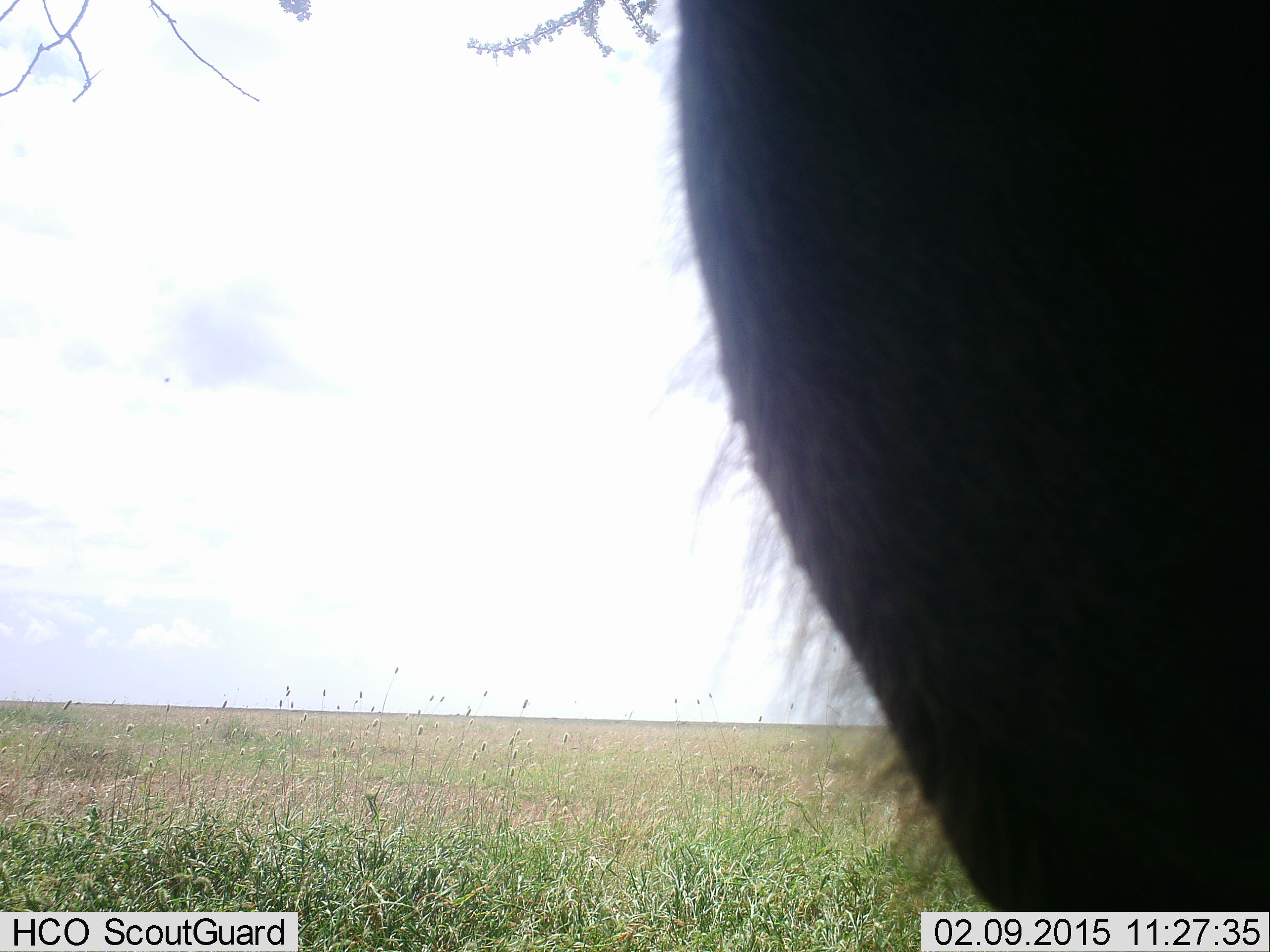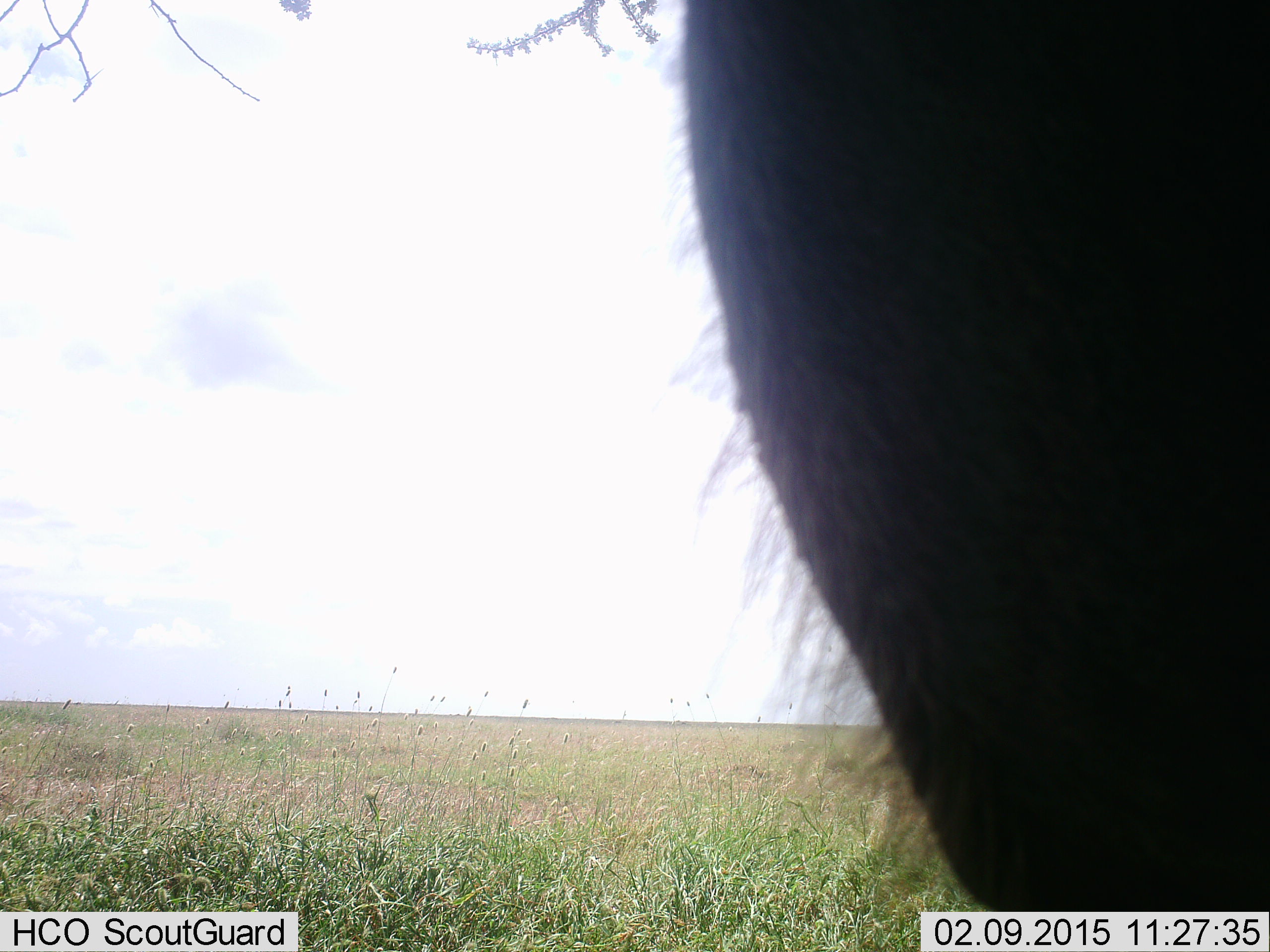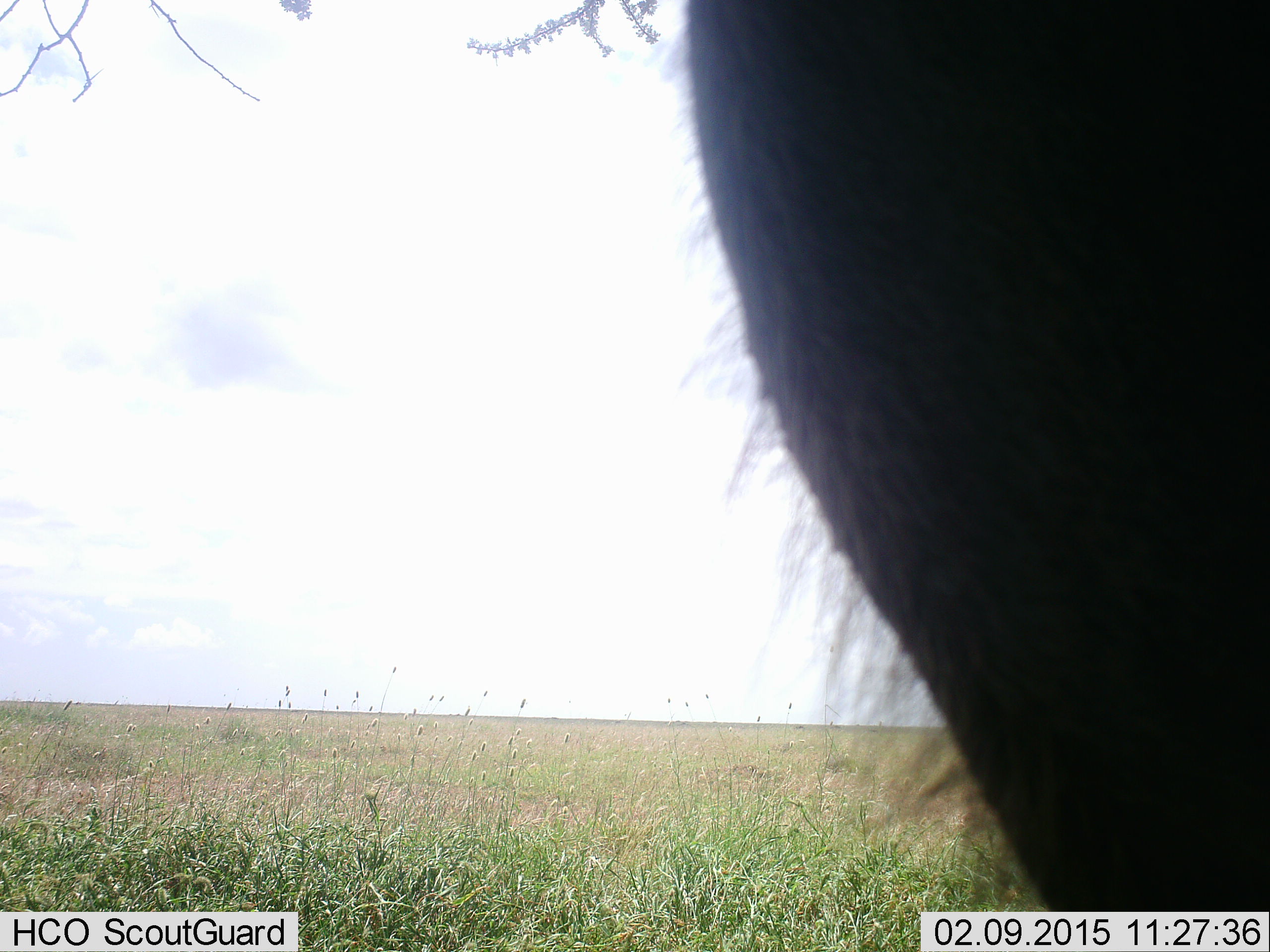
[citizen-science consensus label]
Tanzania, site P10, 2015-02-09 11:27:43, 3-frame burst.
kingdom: Animalia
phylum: Chordata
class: Mammalia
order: Artiodactyla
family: Bovidae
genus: Connochaetes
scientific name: Connochaetes taurinus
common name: blue wildebeest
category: wildebeest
Wildebeest (blue wildebeest) (Connochaetes taurinus), count 1. Behavior (volunteer vote fractions): standing 88%, resting 0%, moving 12%, interacting 0%. Young present (vote fraction): 0%. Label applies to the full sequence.